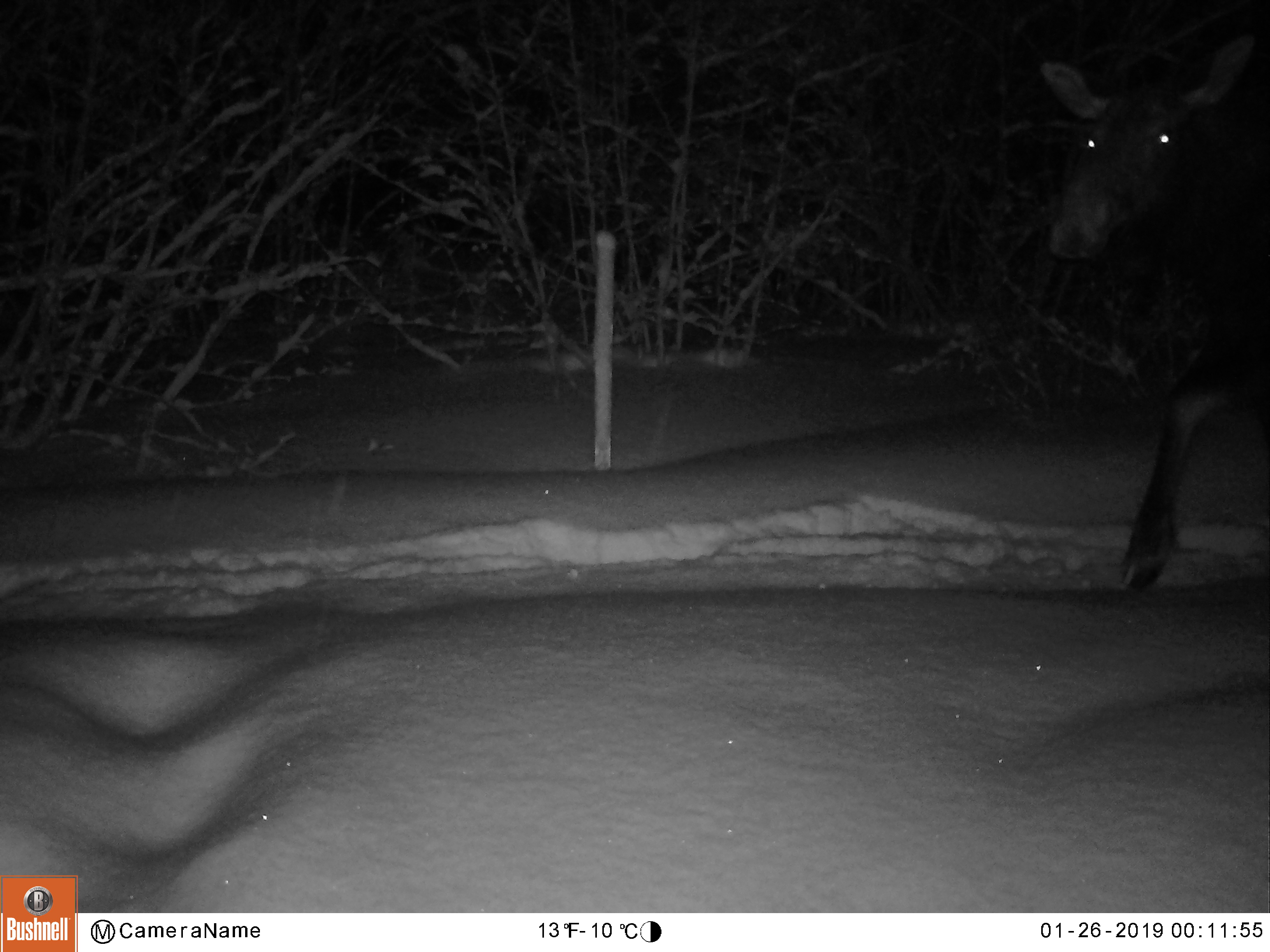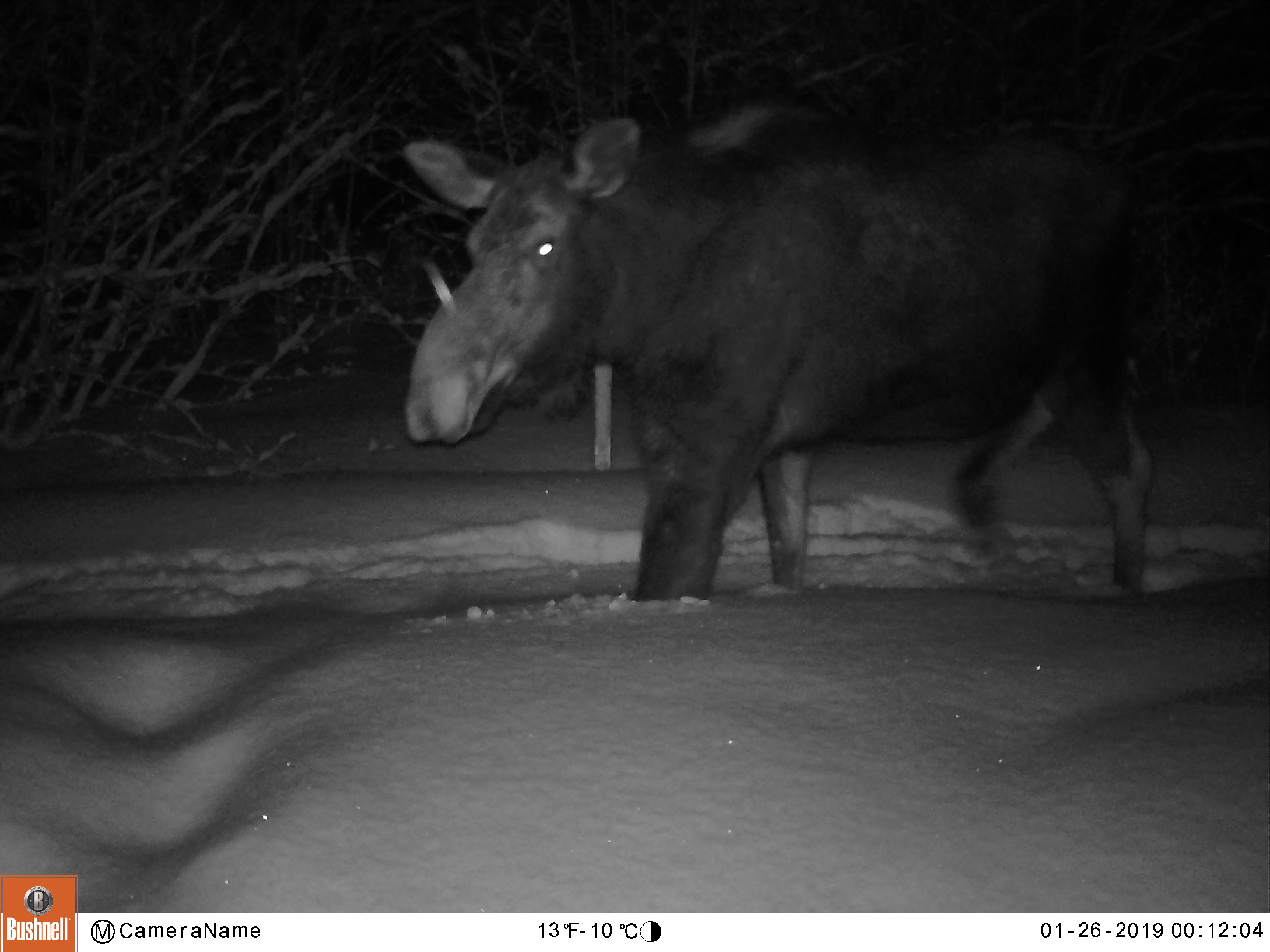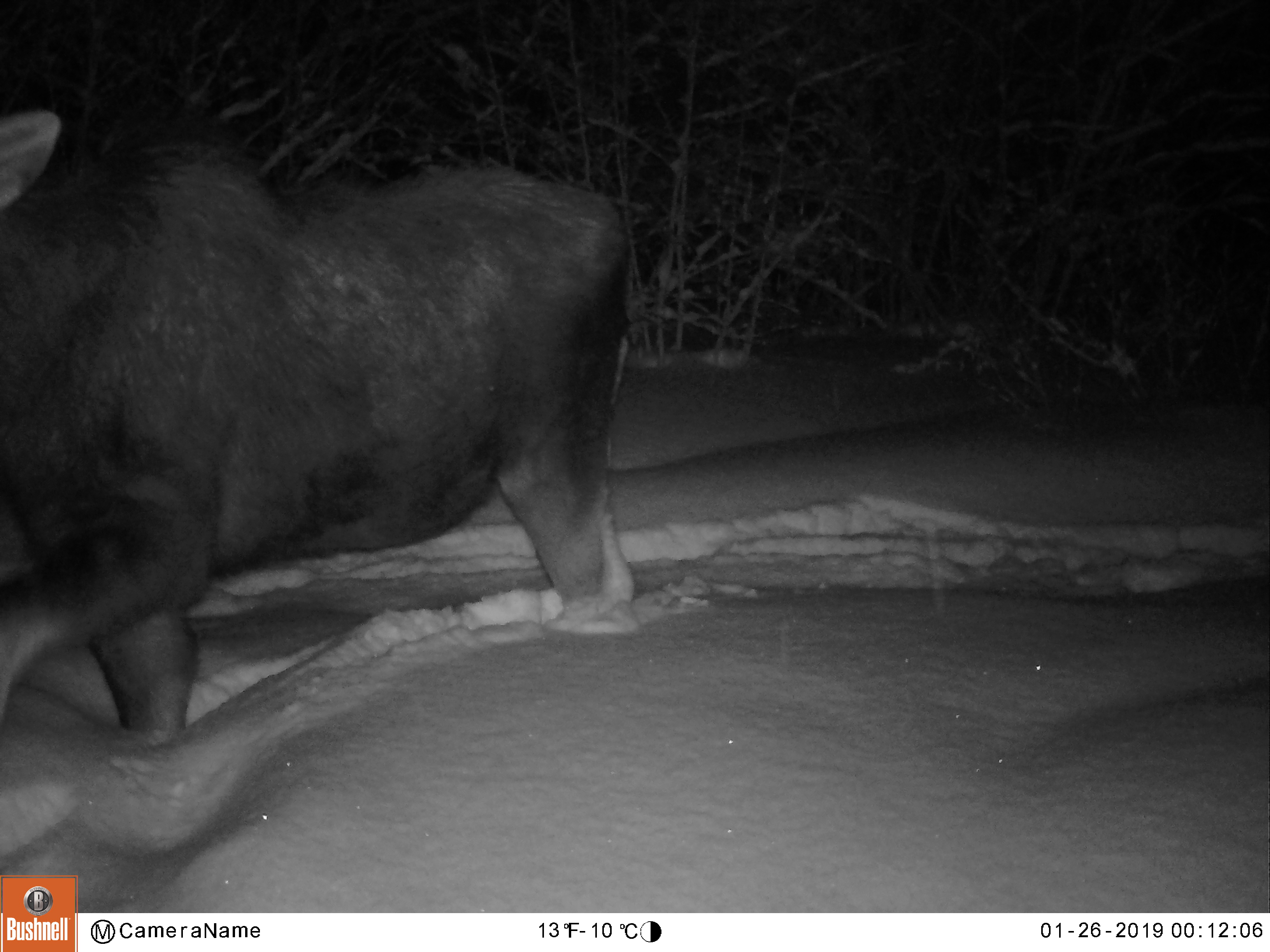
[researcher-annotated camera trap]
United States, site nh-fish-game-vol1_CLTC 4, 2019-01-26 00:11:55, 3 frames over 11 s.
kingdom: Animalia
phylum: Chordata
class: Mammalia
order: Artiodactyla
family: Cervidae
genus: Alces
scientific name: Alces alces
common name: moose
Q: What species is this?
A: Moose (Alces alces).